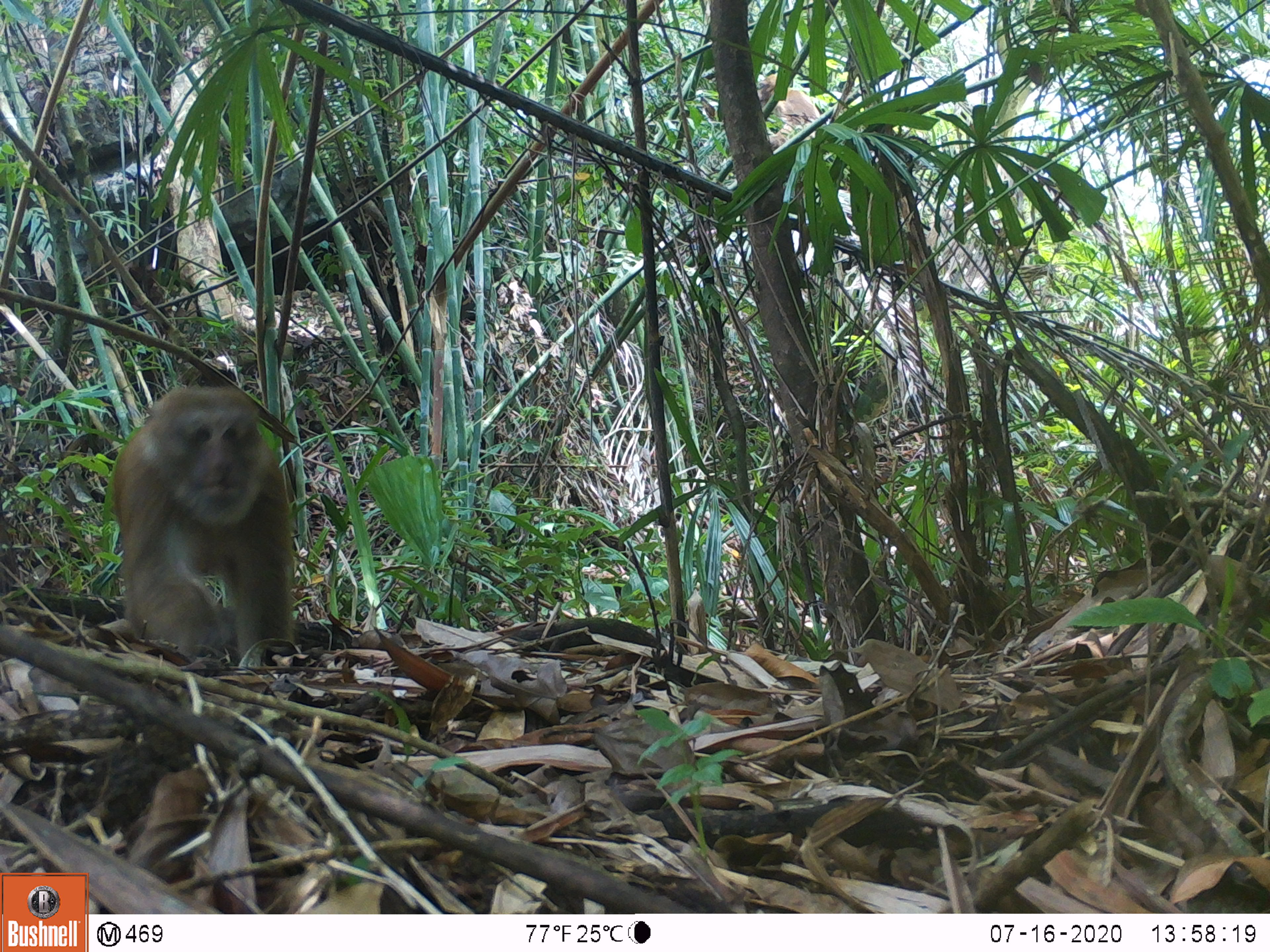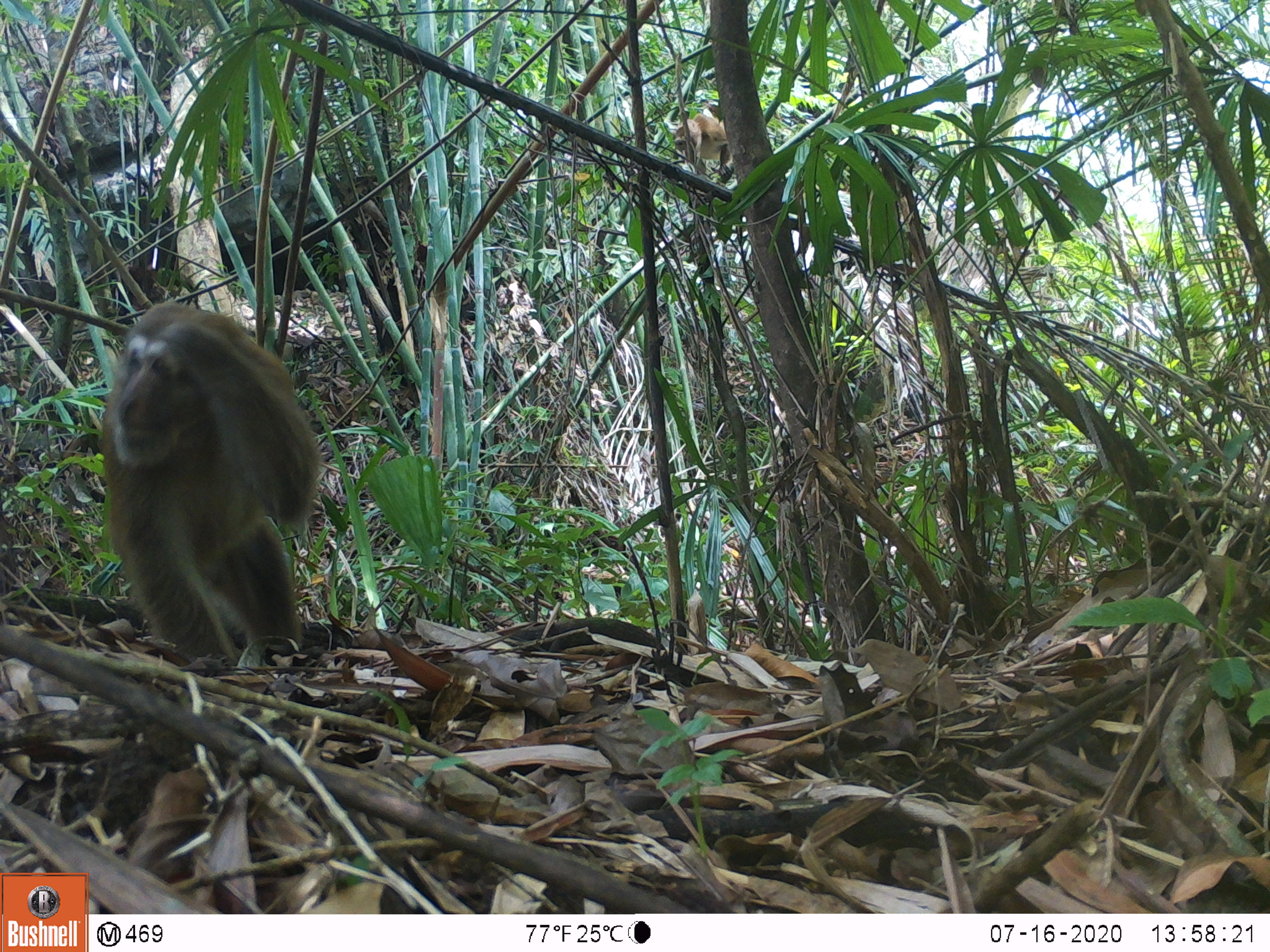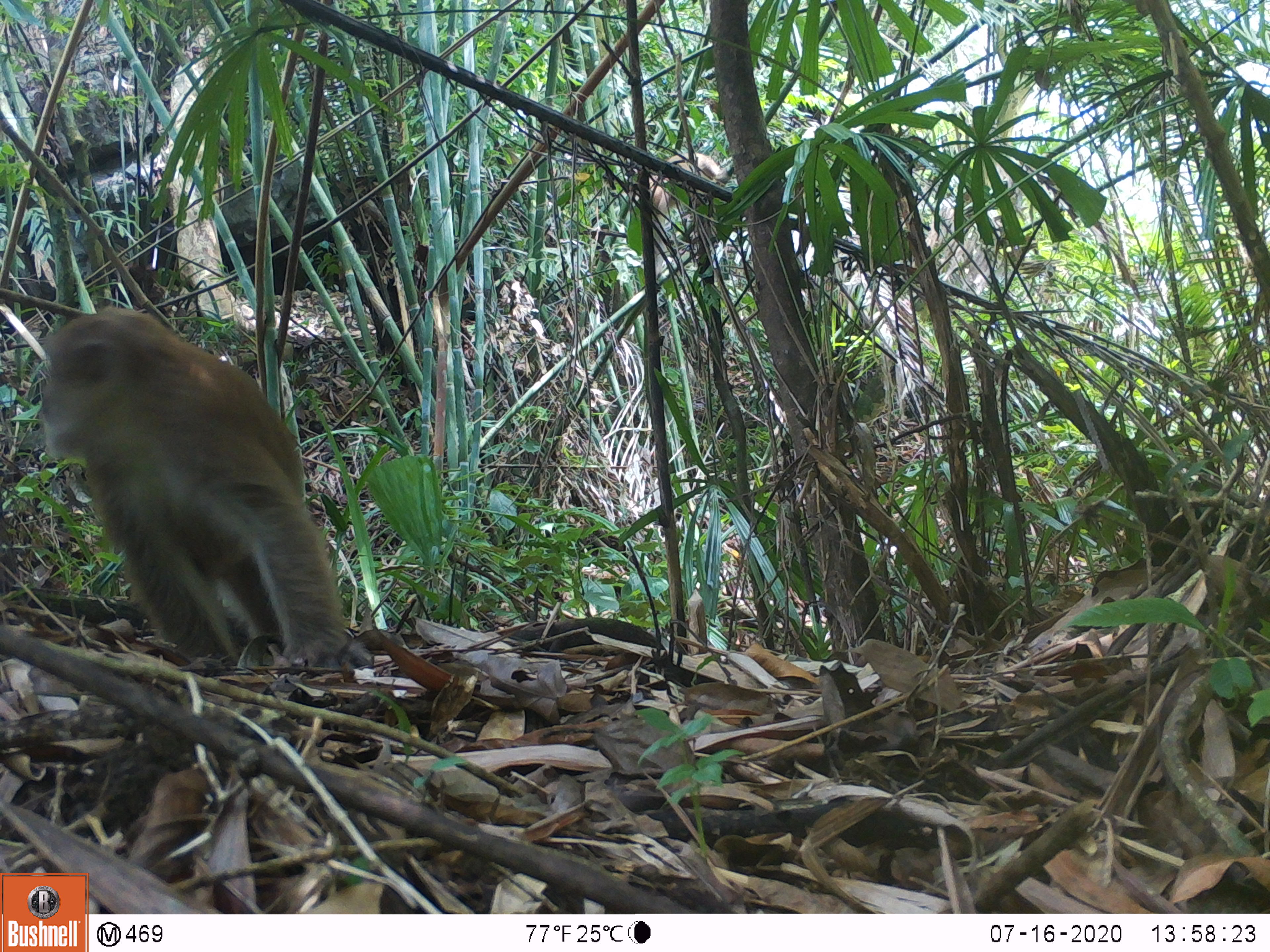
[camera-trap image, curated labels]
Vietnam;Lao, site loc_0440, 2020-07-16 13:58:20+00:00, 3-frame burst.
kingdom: Animalia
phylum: Chordata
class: Mammalia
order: Primates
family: Cercopithecidae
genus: Macaca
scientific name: Macaca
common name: macaques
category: assam or rhesus macaque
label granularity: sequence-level